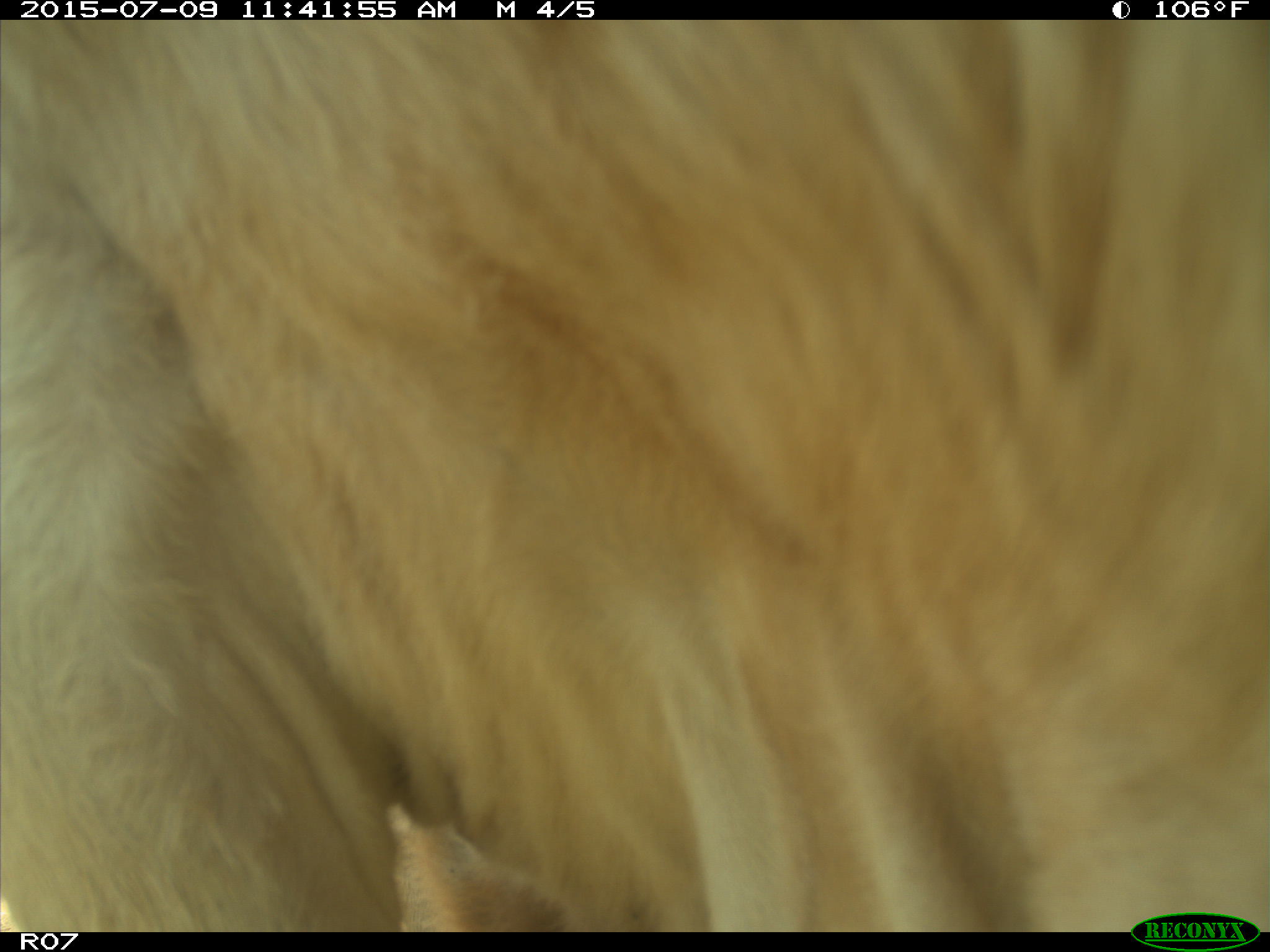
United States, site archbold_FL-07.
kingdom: Animalia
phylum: Chordata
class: Mammalia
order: Artiodactyla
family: Bovidae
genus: Bos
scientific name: Bos taurus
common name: domestic cow